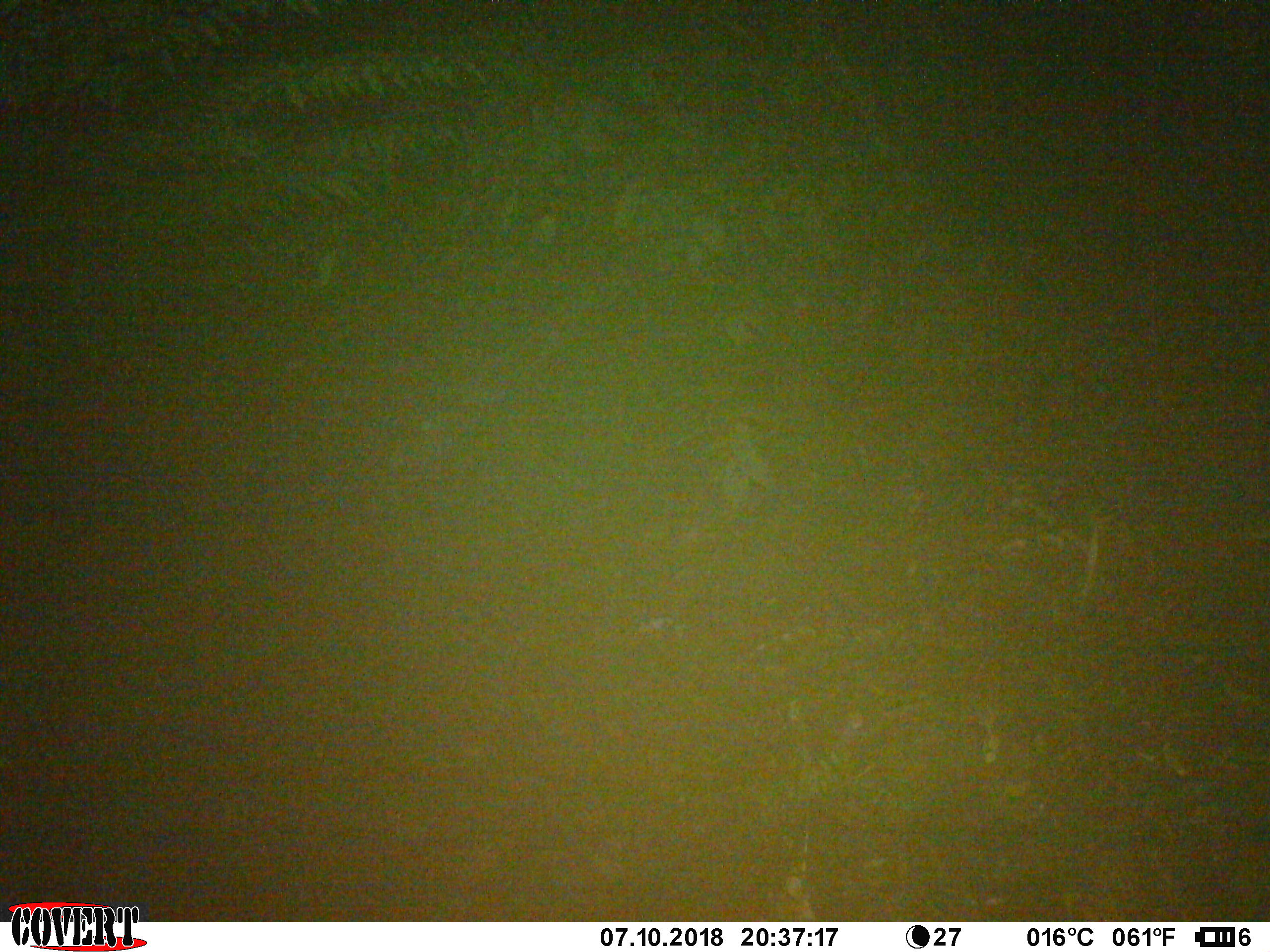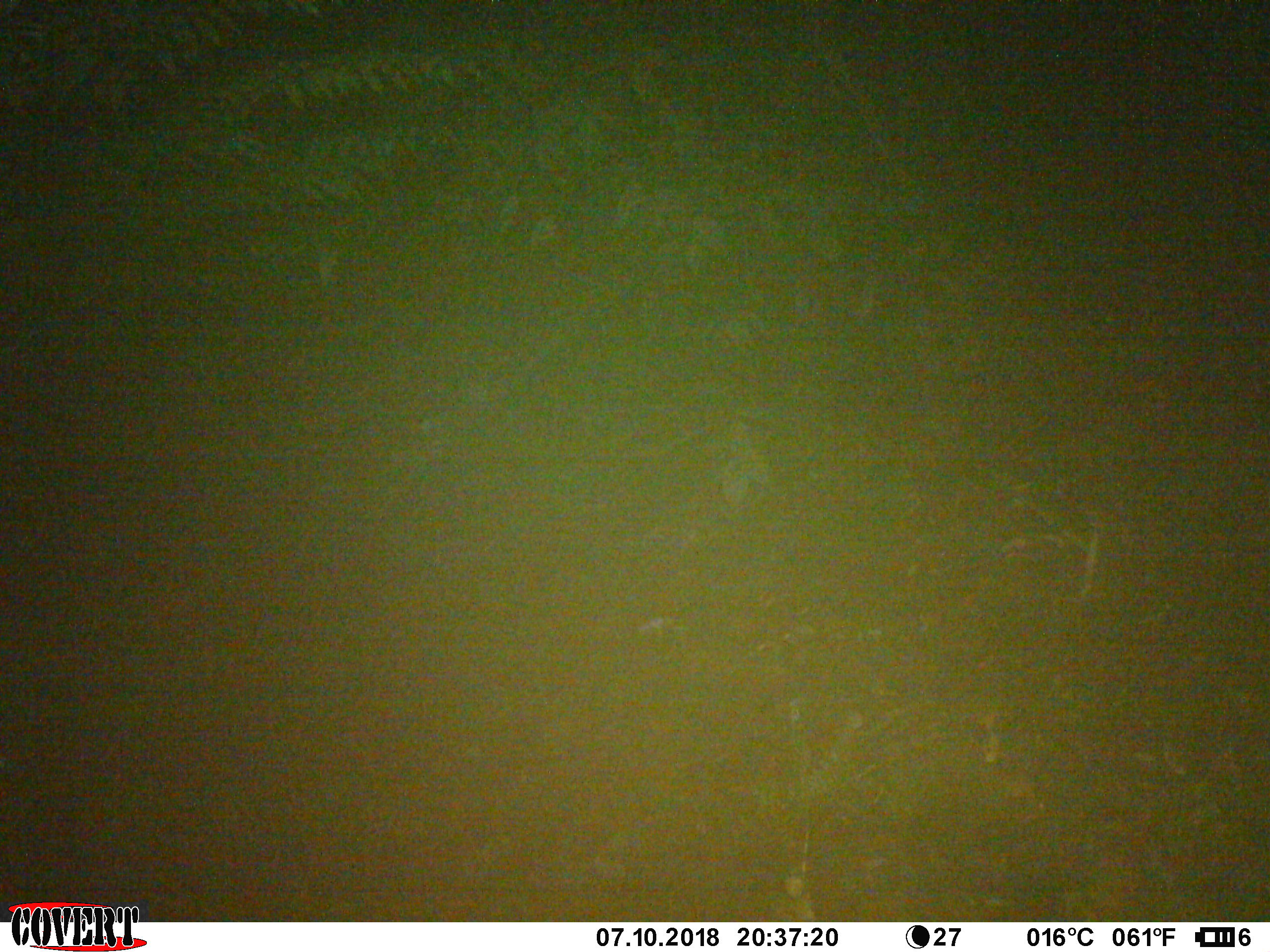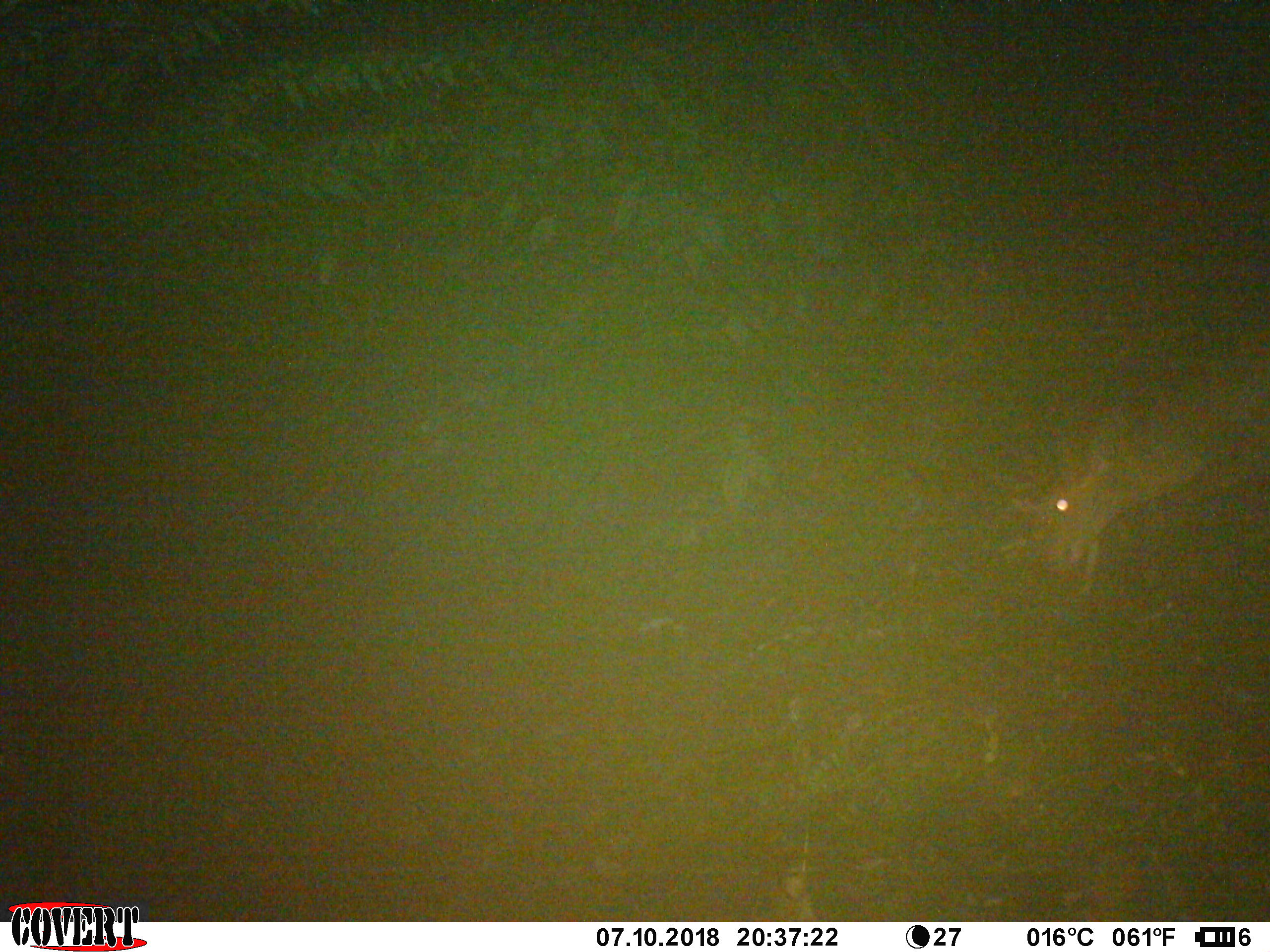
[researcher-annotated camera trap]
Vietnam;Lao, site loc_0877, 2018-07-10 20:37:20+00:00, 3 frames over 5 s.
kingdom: Animalia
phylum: Chordata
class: Mammalia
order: Artiodactyla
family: Cervidae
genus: Muntiacus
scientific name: Muntiacus rooseveltorum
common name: roosevelt's muntjac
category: roosevelts muntjac group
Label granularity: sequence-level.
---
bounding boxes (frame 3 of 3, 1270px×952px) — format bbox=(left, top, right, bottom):
roosevelts muntjac group: bbox=(1010, 334, 1270, 594)